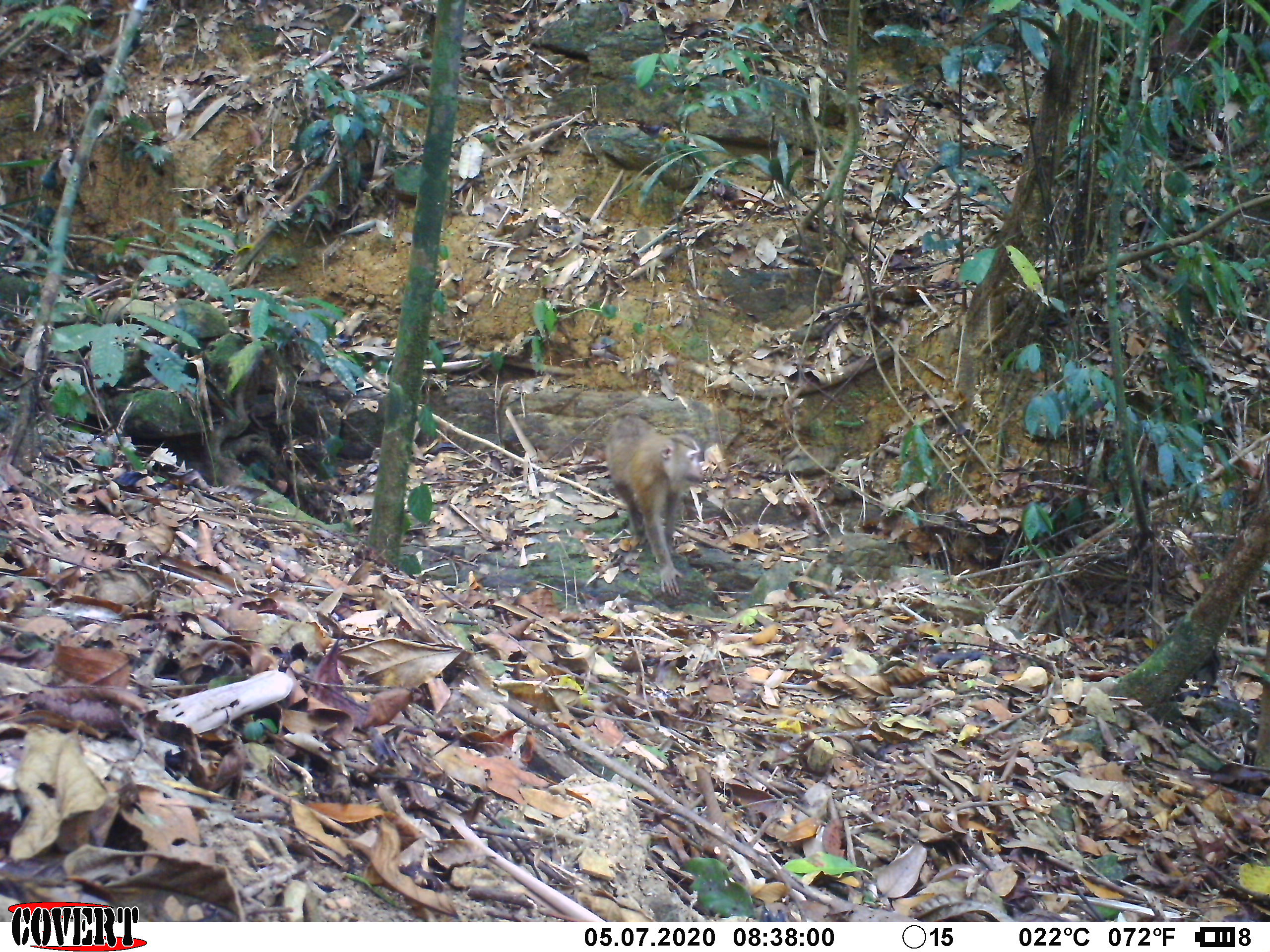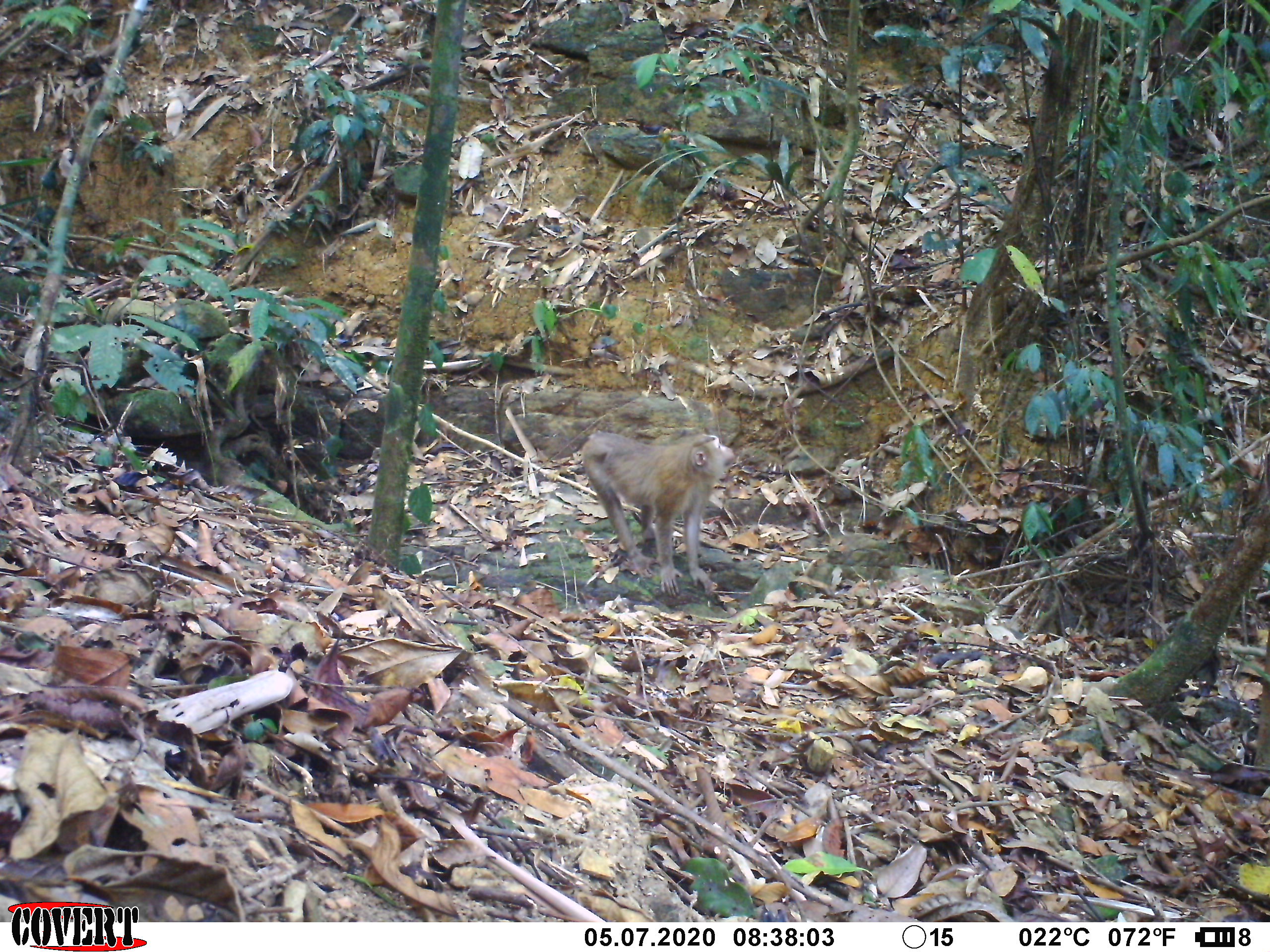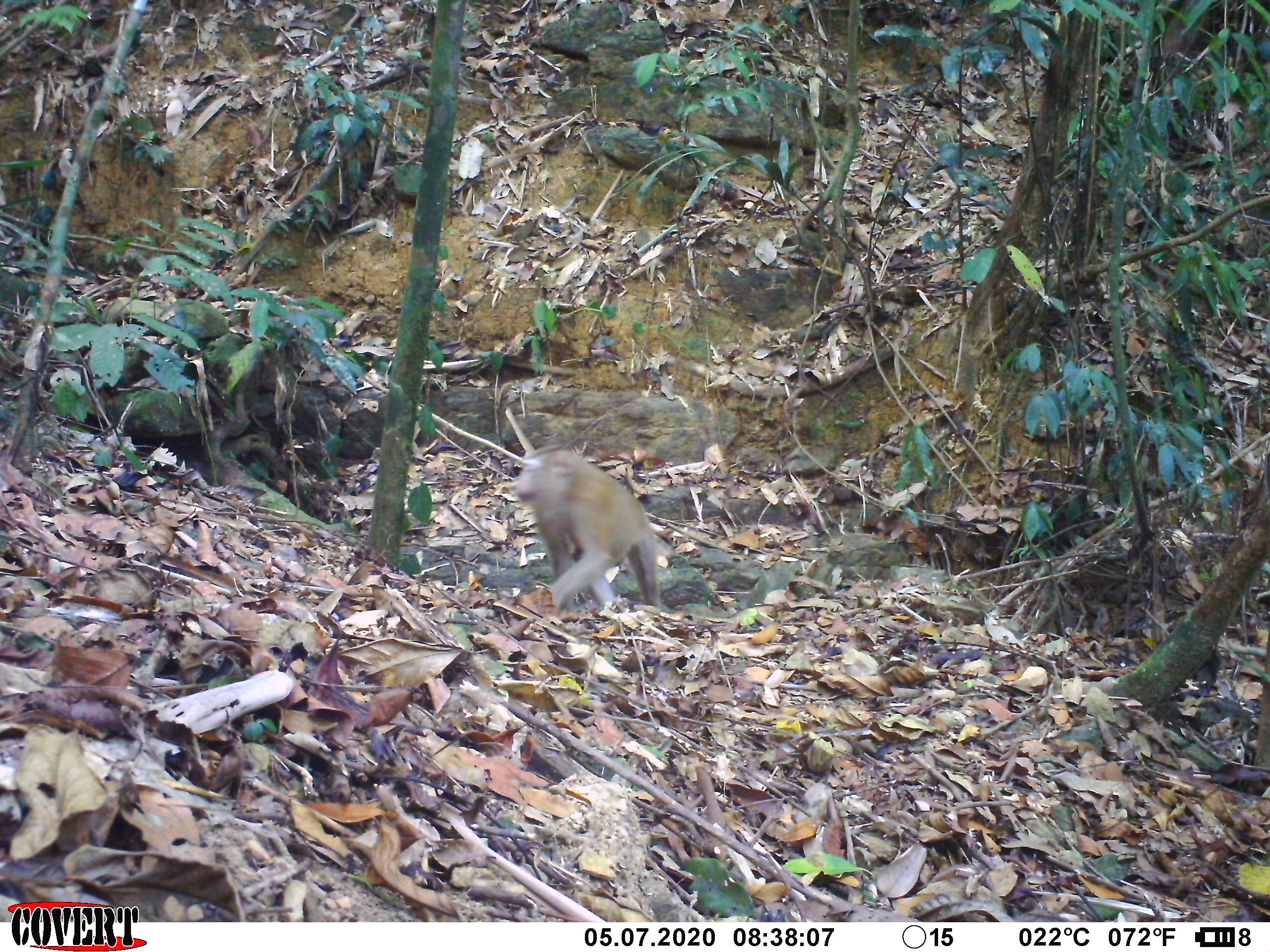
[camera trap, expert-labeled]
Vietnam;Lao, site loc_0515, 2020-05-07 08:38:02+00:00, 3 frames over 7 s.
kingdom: Animalia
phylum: Chordata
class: Mammalia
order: Primates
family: Cercopithecidae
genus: Macaca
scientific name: Macaca nemestrina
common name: pig-tailed macaque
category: pig tailed macaque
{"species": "pig tailed macaque (pig-tailed macaque) (Macaca nemestrina)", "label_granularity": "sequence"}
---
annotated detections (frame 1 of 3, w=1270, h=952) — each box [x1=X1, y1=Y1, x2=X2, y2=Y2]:
pig tailed macaque: [x1=604, y1=414, x2=704, y2=597]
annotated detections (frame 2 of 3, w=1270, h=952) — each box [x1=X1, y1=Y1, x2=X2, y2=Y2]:
pig tailed macaque: [x1=581, y1=429, x2=735, y2=597]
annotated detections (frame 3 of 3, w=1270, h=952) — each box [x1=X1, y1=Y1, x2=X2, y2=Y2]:
pig tailed macaque: [x1=513, y1=443, x2=662, y2=615]